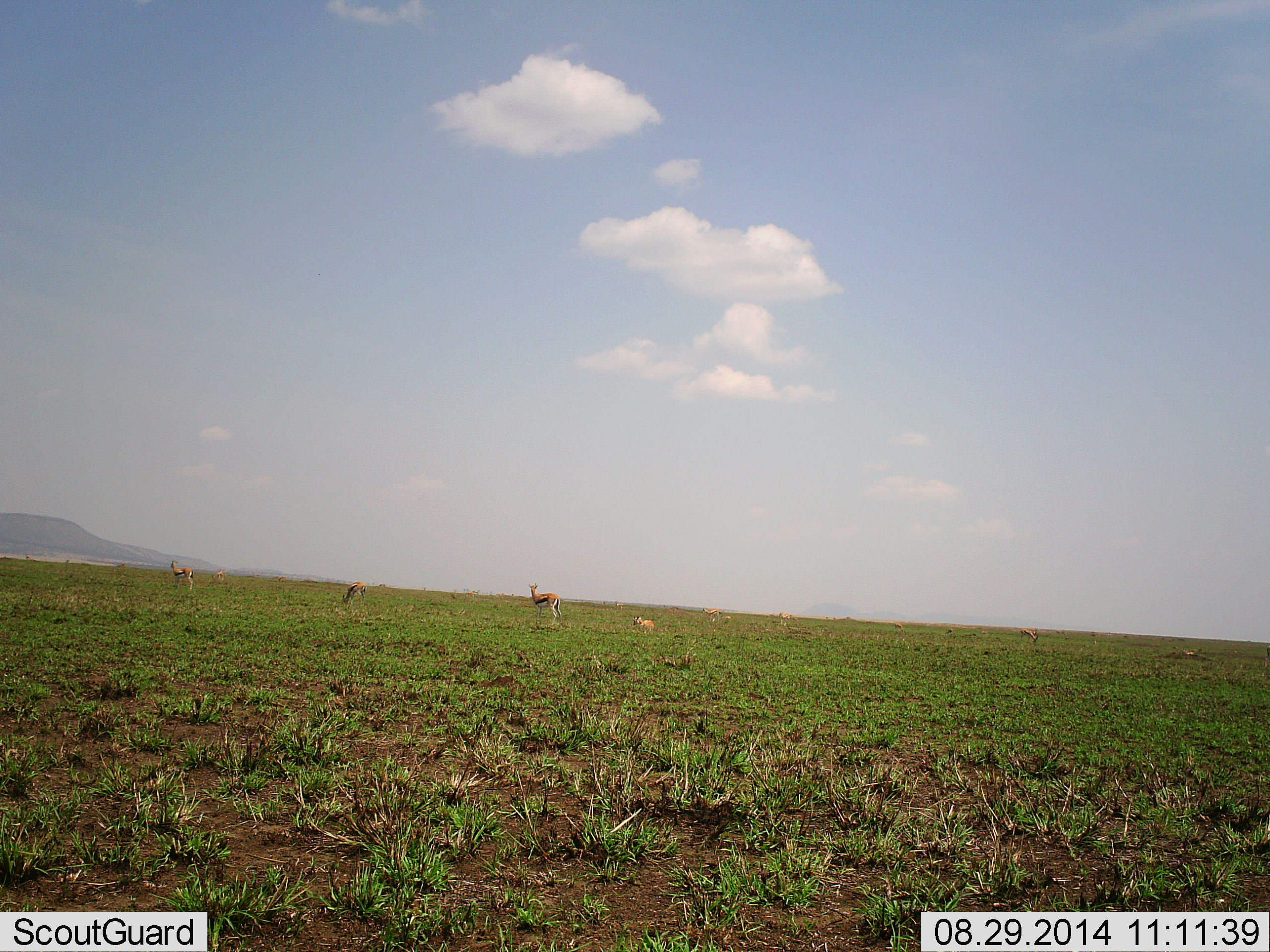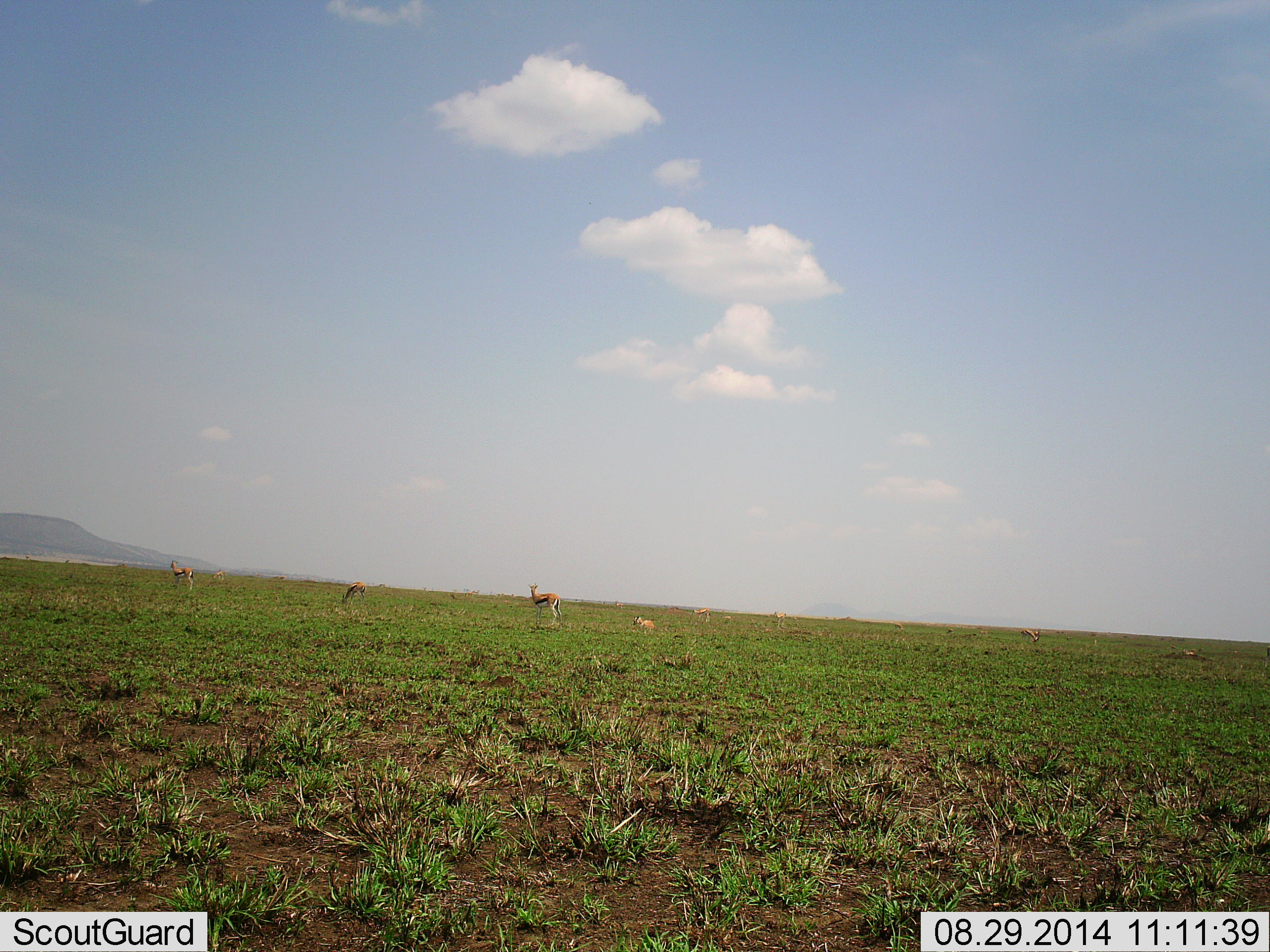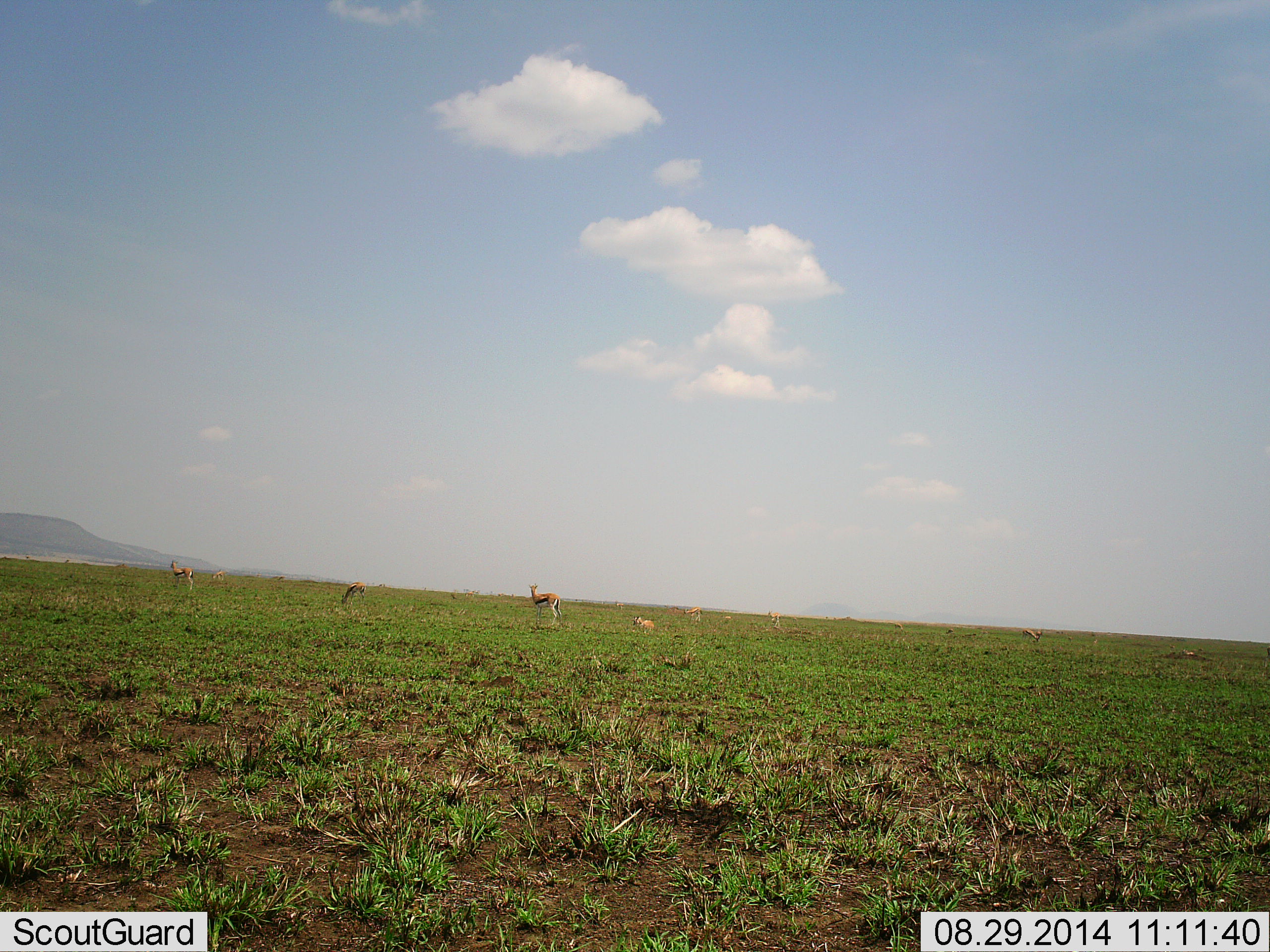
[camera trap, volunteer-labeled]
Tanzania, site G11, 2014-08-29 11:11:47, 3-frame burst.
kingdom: Animalia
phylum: Chordata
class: Mammalia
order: Artiodactyla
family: Bovidae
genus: Eudorcas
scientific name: Eudorcas thomsonii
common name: thomson's gazelle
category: gazellethomsons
Gazellethomsons (thomson's gazelle) (Eudorcas thomsonii), count 6. Behavior (volunteer vote fractions): standing 100%, resting 70%, moving 50%, interacting 10%. Young present (vote fraction): 0%. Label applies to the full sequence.